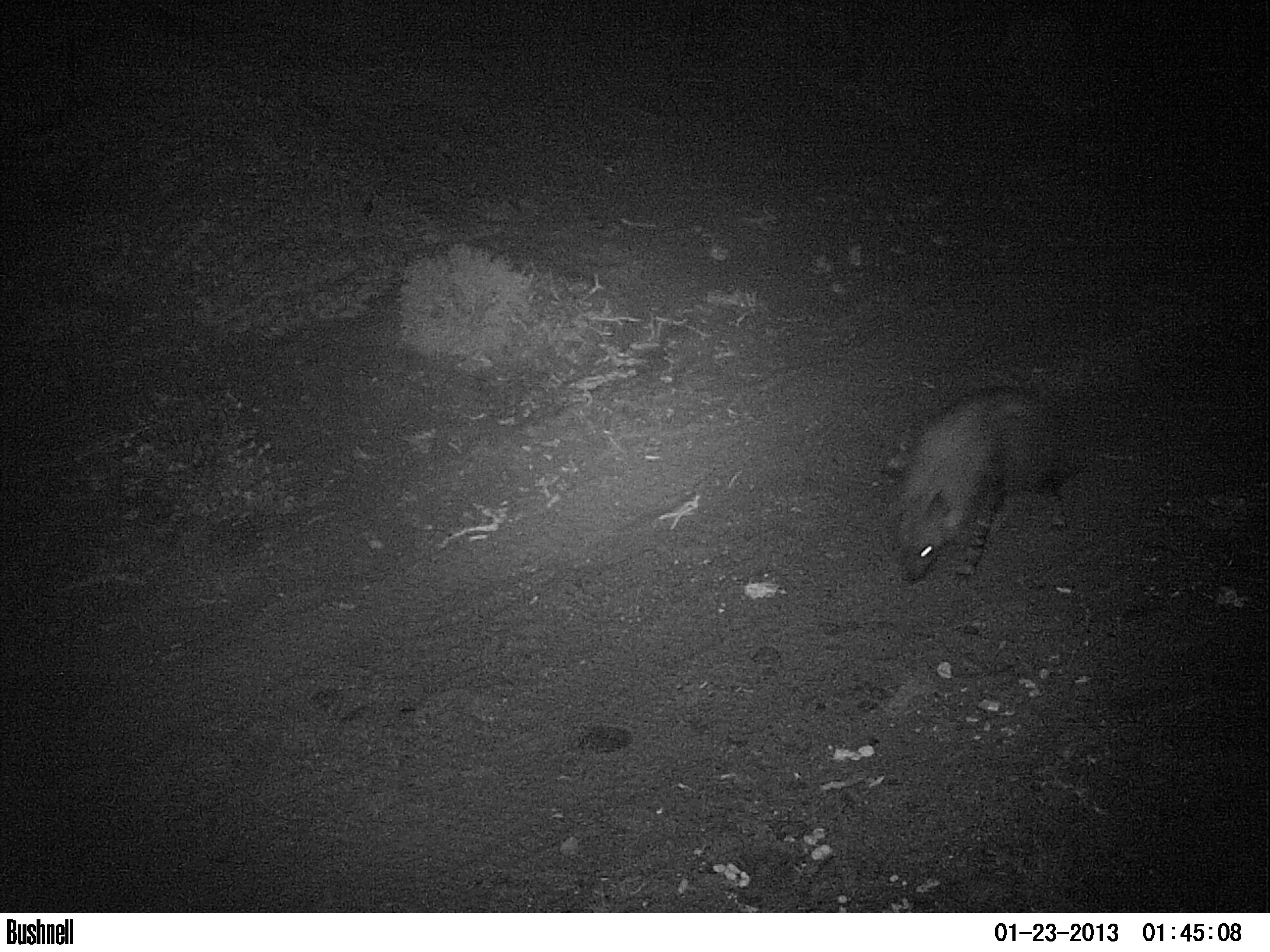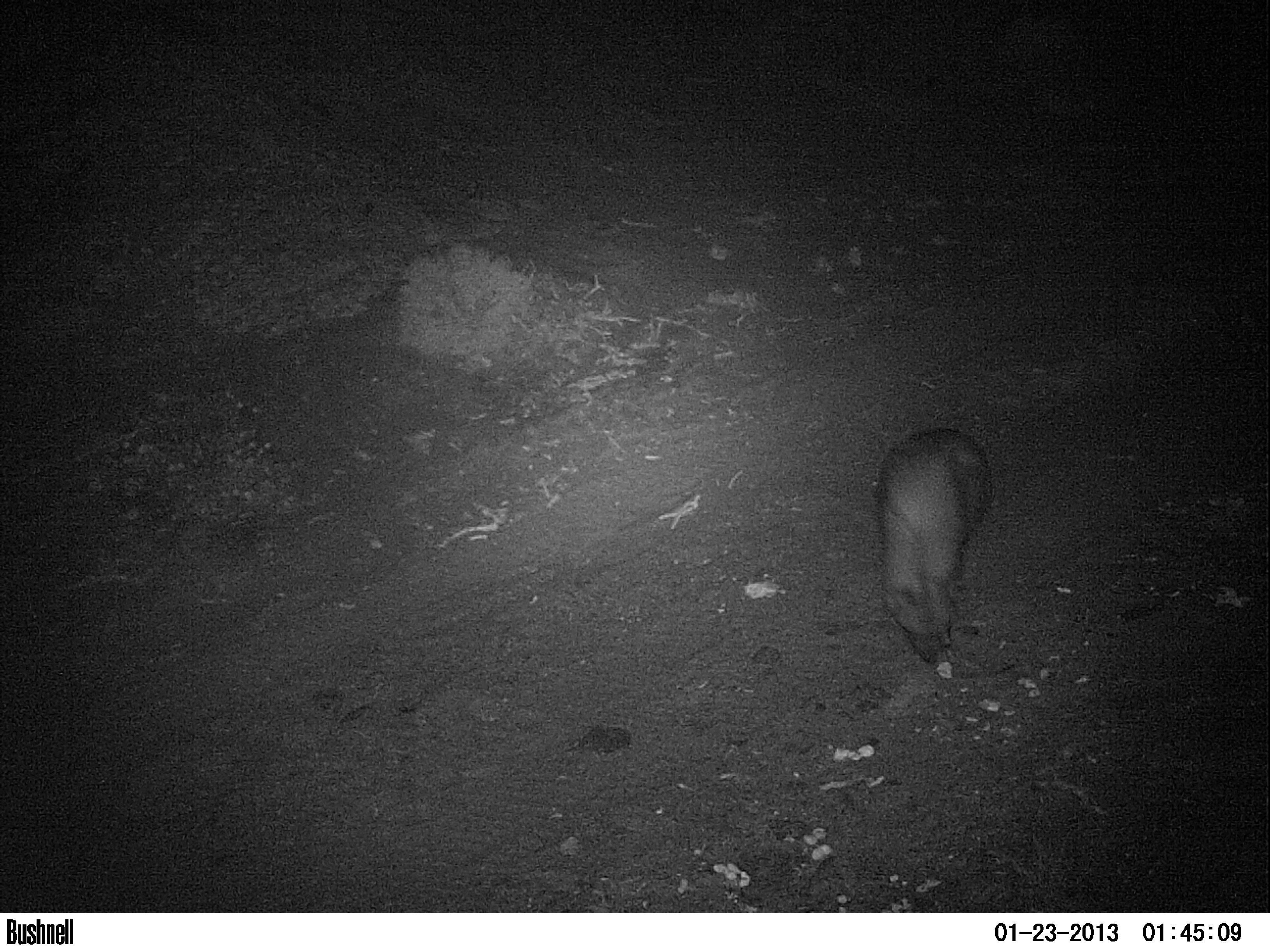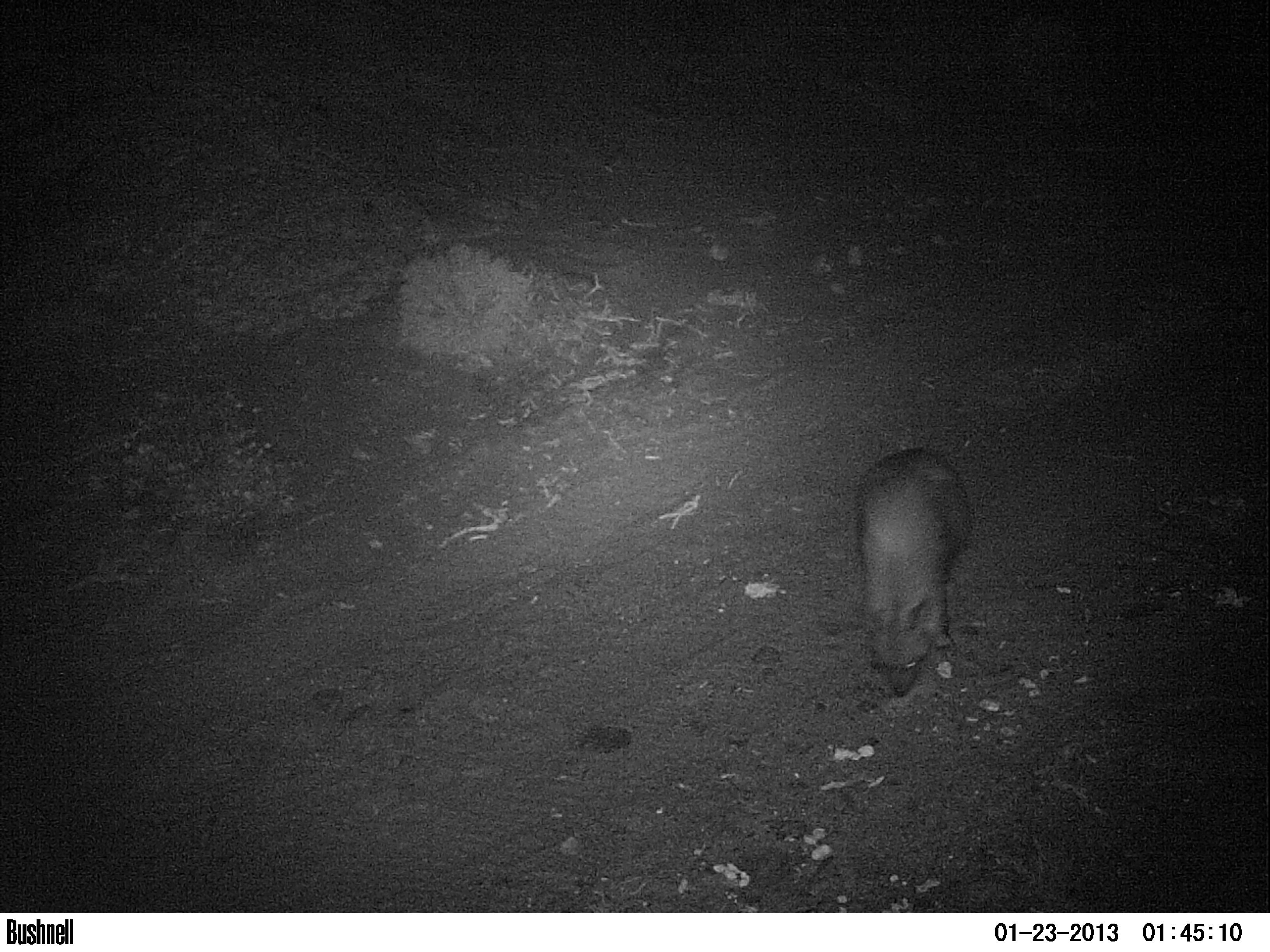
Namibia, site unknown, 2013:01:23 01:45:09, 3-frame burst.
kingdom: Animalia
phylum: Chordata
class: Mammalia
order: Carnivora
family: Hyaenidae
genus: Parahyaena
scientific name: Parahyaena brunnea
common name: brown hyena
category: hyaena brunnea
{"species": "hyaena brunnea (brown hyena) (Parahyaena brunnea)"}